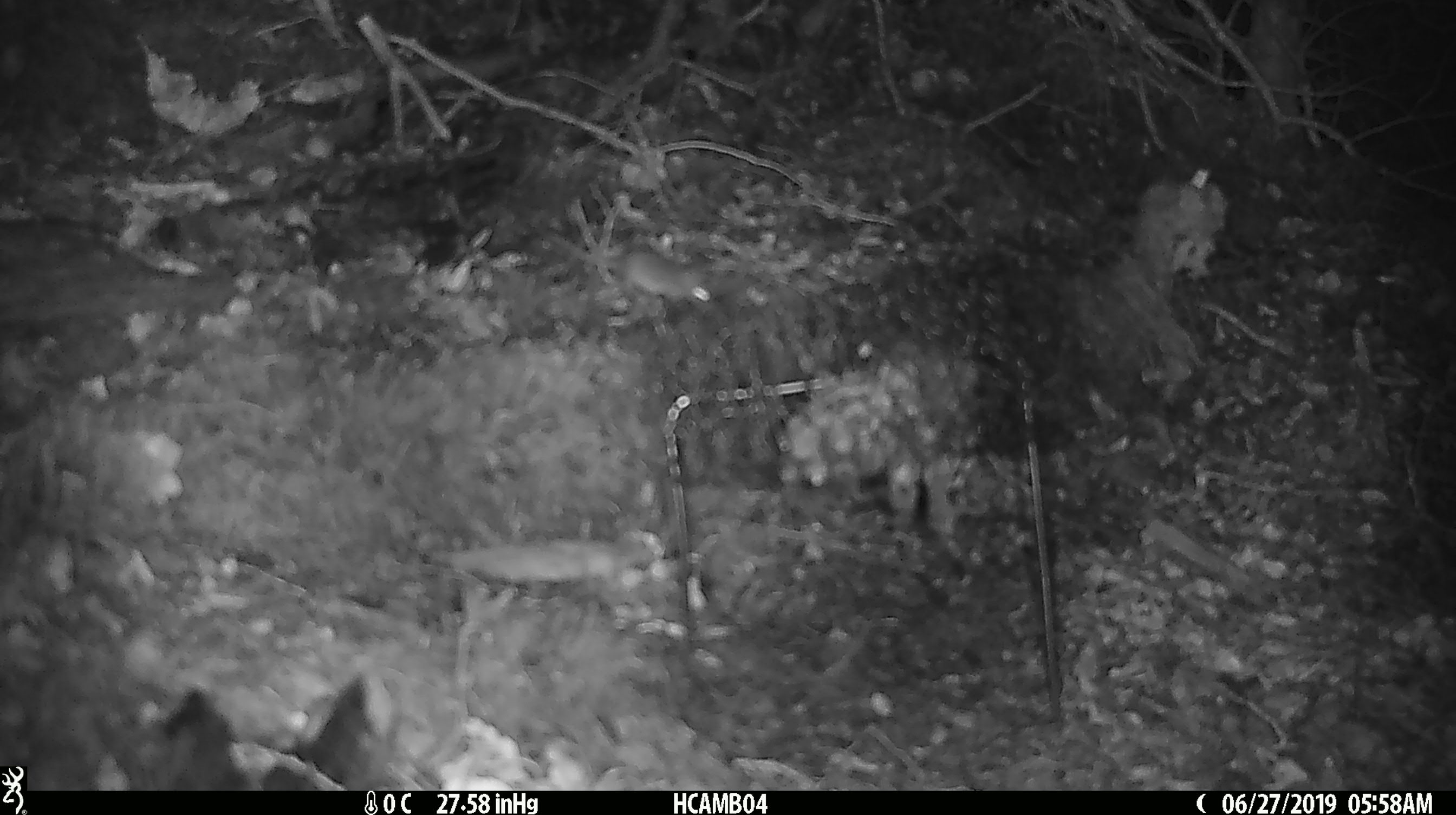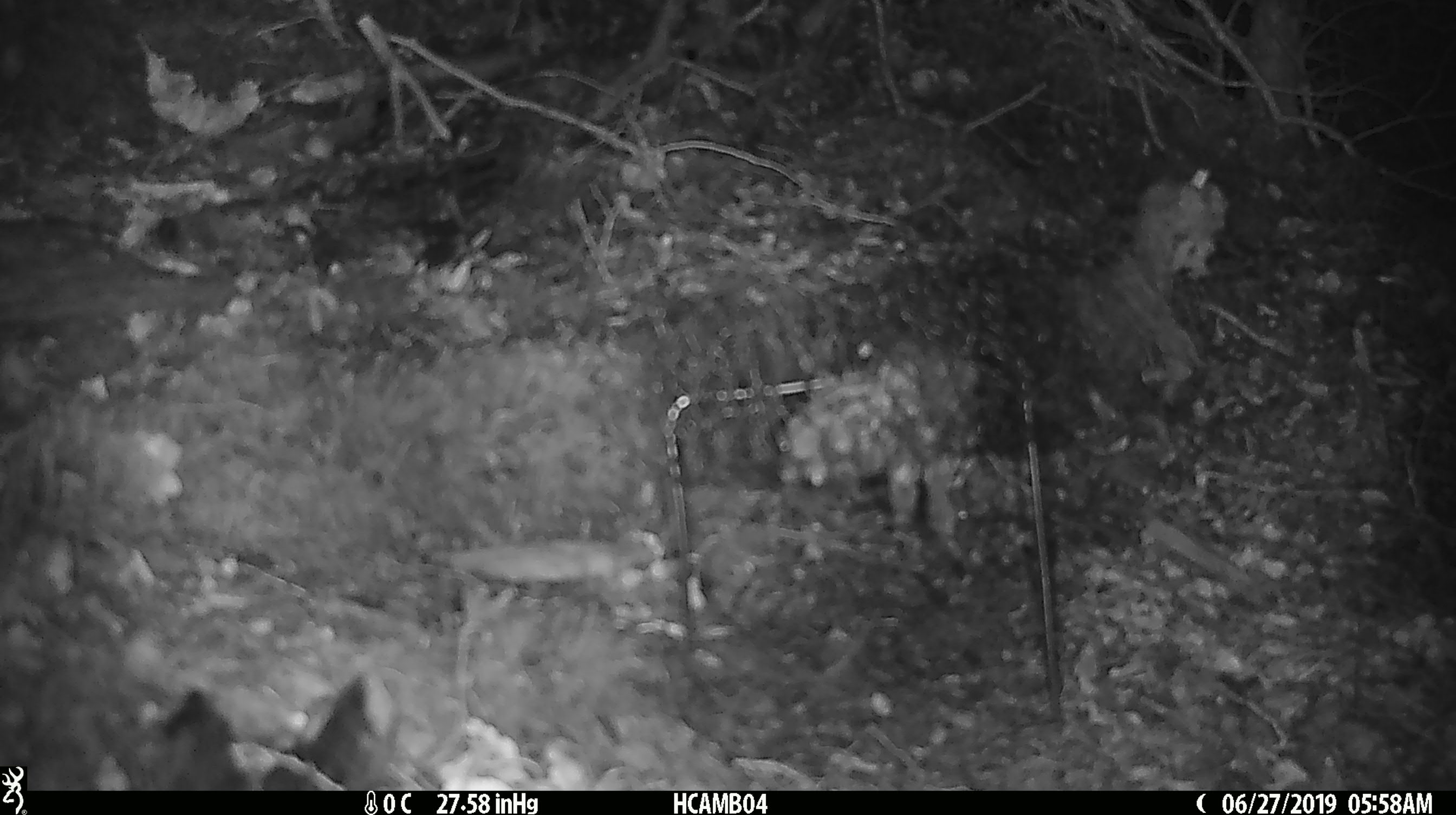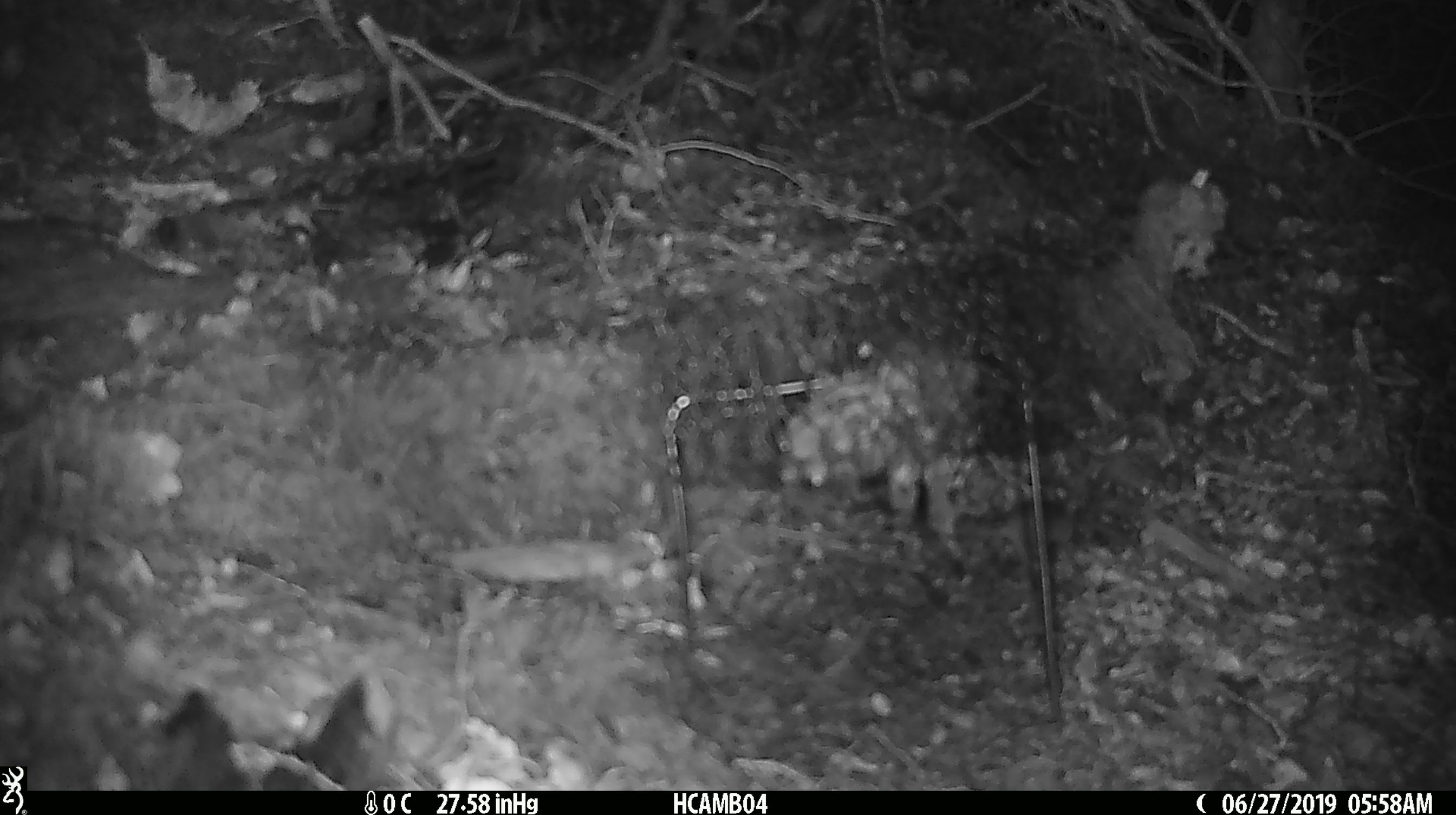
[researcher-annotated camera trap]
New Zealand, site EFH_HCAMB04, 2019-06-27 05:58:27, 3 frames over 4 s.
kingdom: Animalia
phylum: Chordata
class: Mammalia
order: Rodentia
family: Muridae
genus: Mus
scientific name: Mus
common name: mouse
Mouse (Mus).